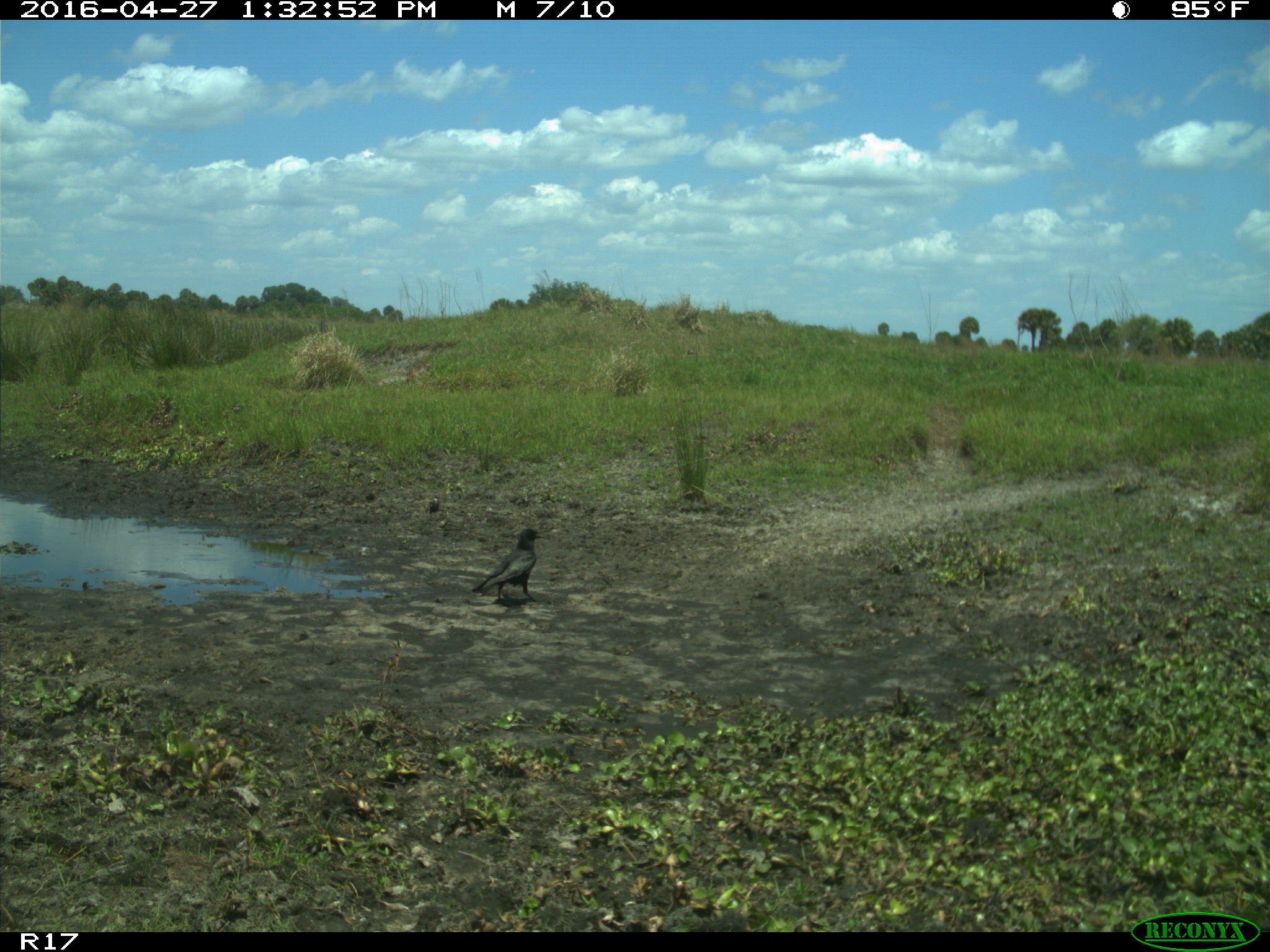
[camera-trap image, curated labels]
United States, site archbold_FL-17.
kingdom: Animalia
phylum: Chordata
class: Aves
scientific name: Aves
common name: birds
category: unidentified bird